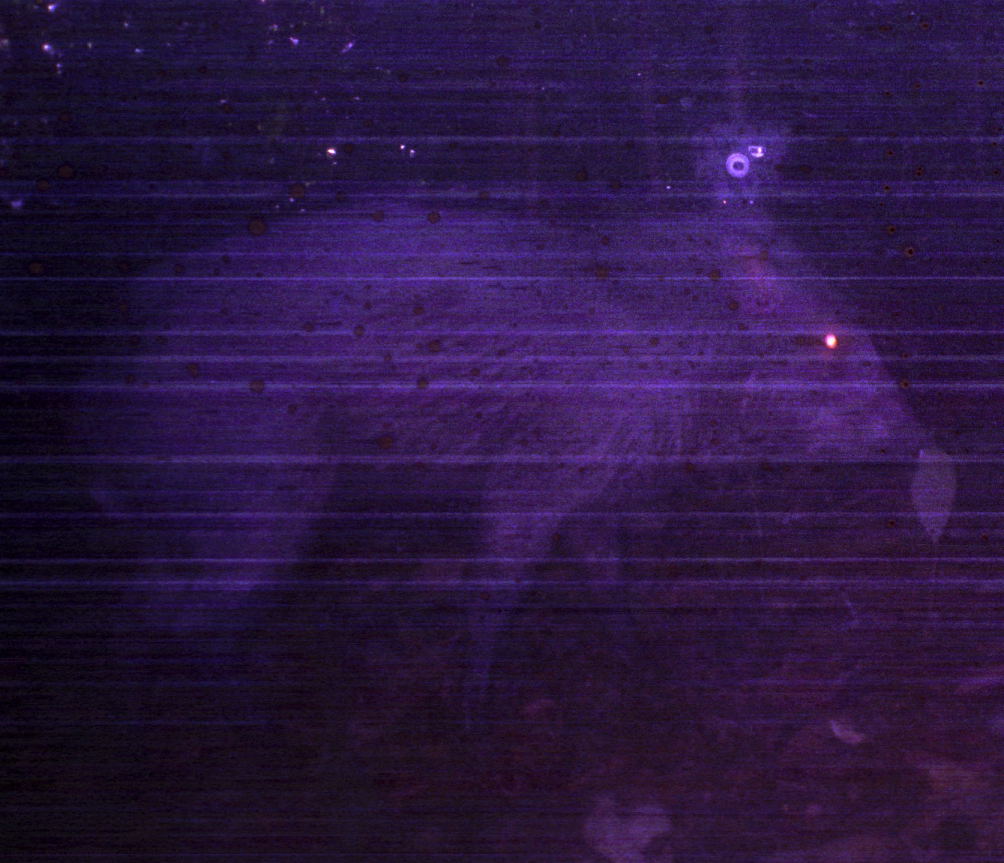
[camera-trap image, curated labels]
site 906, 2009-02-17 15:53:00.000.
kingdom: Animalia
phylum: Chordata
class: Mammalia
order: Artiodactyla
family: Tayassuidae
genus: Pecari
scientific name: Pecari tajacu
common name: collared peccary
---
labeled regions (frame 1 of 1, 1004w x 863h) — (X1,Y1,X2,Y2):
pecari tajacu: (53,121,941,745)